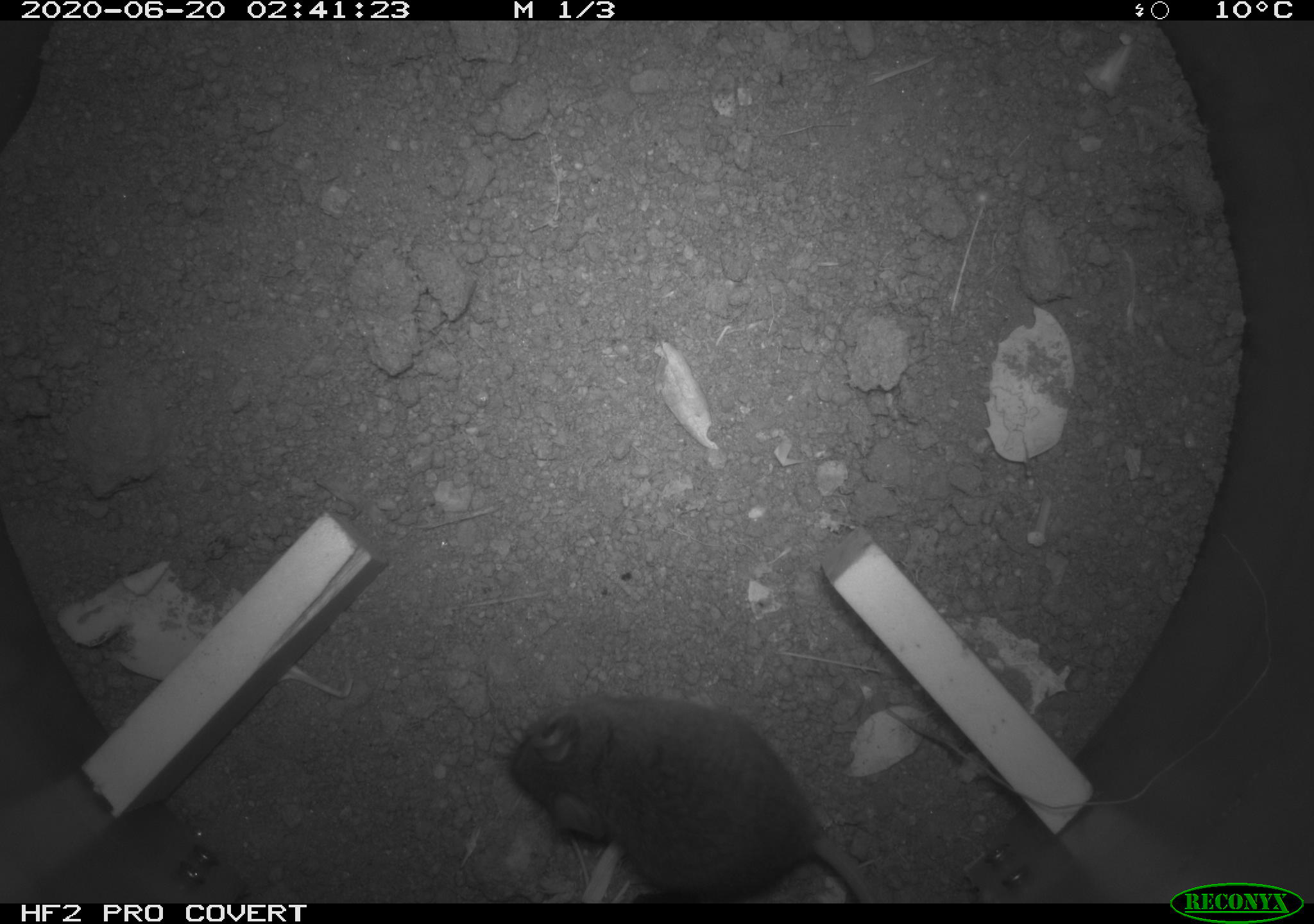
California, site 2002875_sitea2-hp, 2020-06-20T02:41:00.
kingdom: Animalia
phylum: Chordata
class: Mammalia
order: Rodentia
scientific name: Rodentia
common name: mouse species